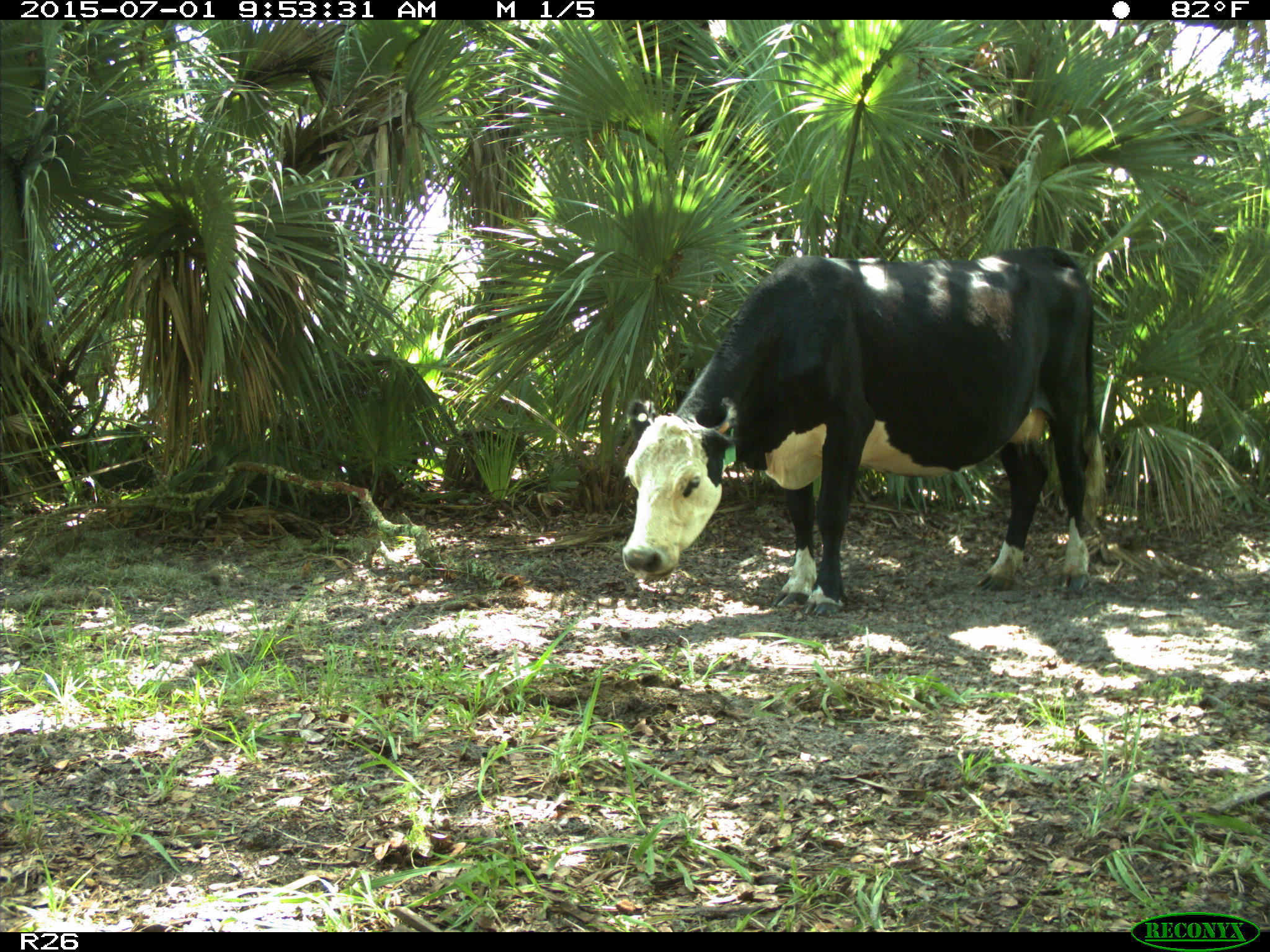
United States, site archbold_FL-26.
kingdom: Animalia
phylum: Chordata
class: Mammalia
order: Artiodactyla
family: Bovidae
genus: Bos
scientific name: Bos taurus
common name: domestic cow